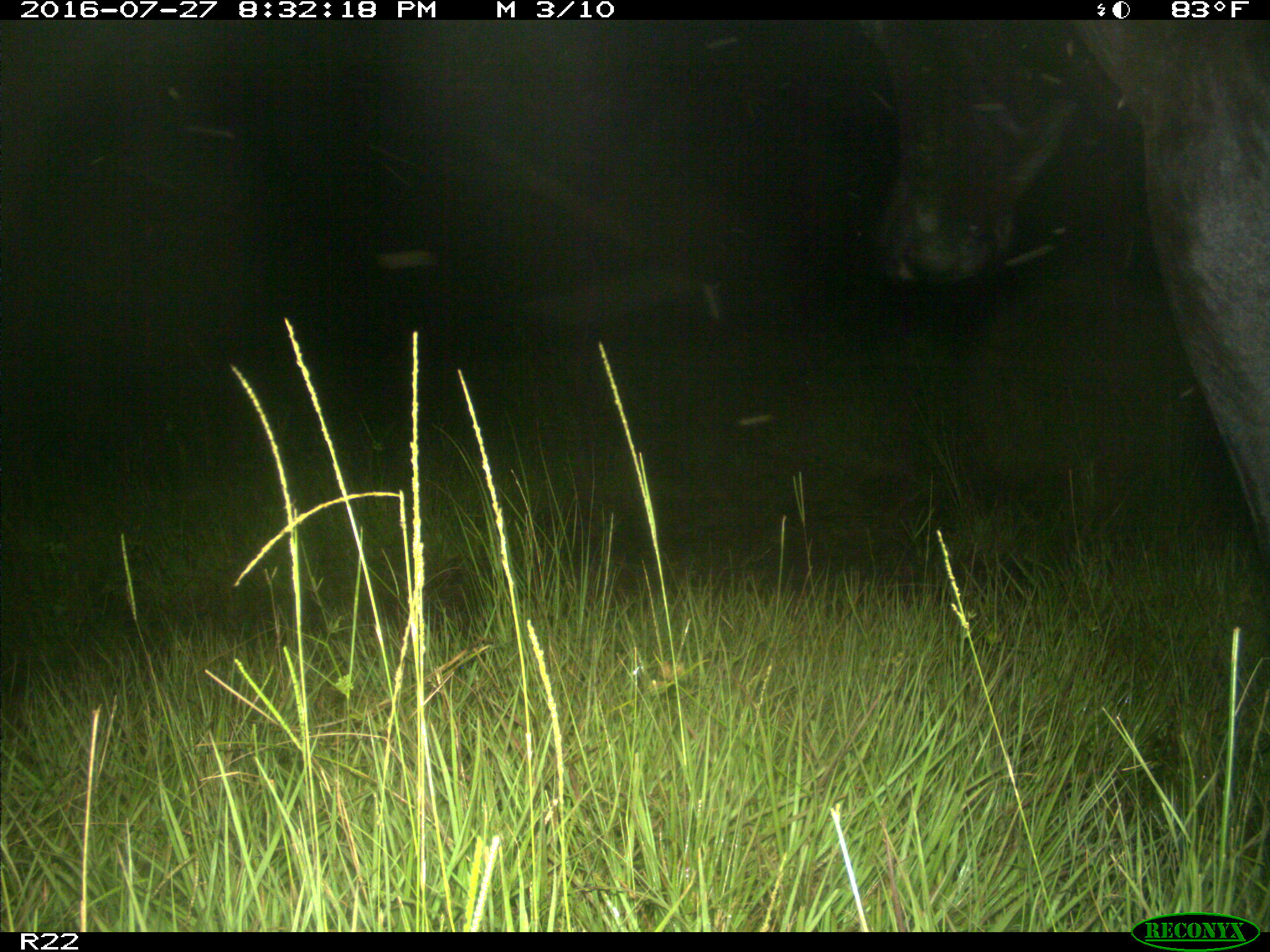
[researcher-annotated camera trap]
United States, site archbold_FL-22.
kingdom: Animalia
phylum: Chordata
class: Mammalia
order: Artiodactyla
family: Bovidae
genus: Bos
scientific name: Bos taurus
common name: domestic cow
Bos taurus (domestic cow).